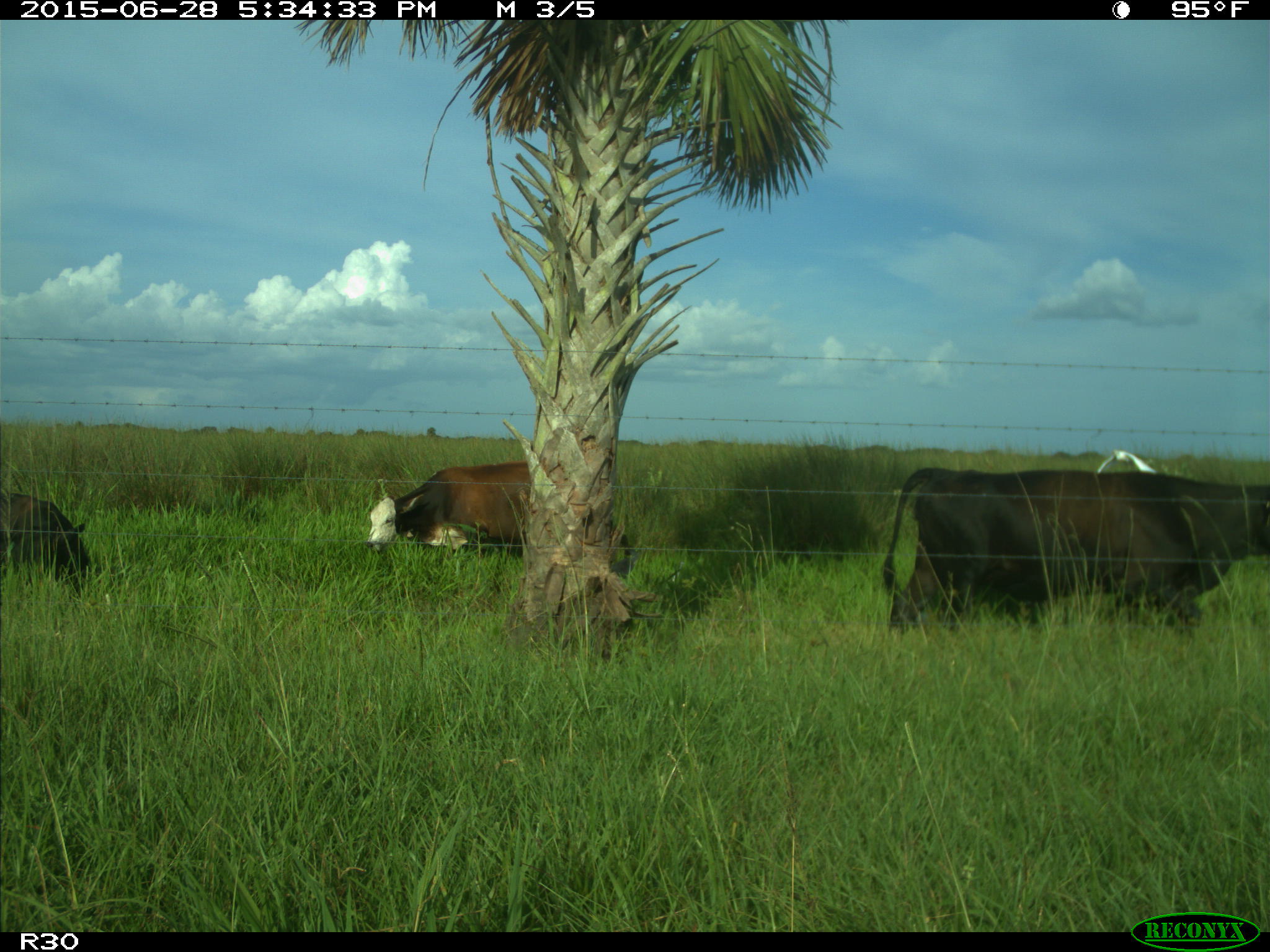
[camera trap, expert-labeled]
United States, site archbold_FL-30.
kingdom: Animalia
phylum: Chordata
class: Mammalia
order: Artiodactyla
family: Bovidae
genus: Bos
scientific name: Bos taurus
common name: domestic cow